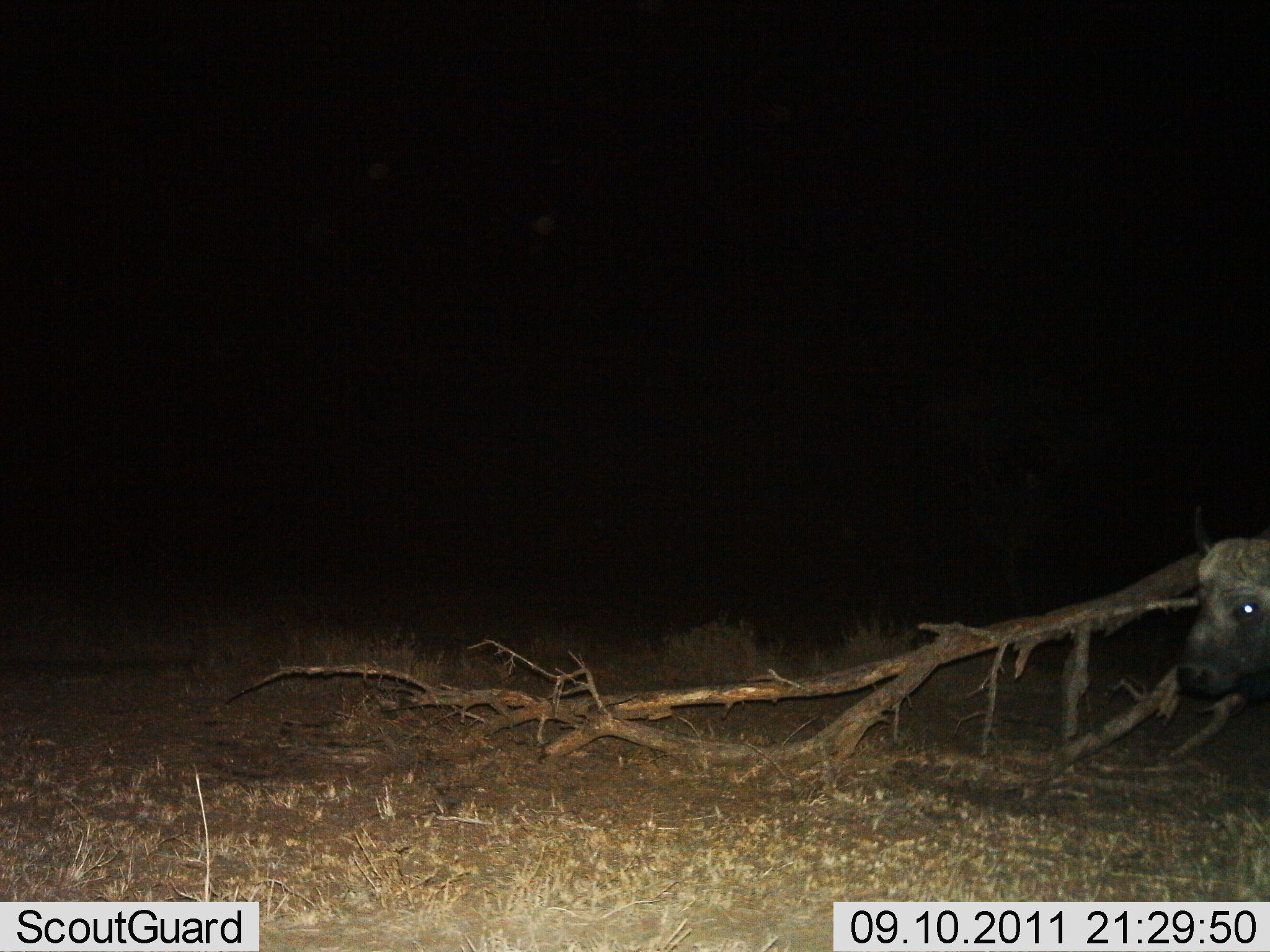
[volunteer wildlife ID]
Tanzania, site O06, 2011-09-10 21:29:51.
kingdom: Animalia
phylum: Chordata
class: Mammalia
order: Artiodactyla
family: Bovidae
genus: Syncerus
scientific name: Syncerus caffer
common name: cape buffalo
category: buffalo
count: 1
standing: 77%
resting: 0%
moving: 23%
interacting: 0%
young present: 0%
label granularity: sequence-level